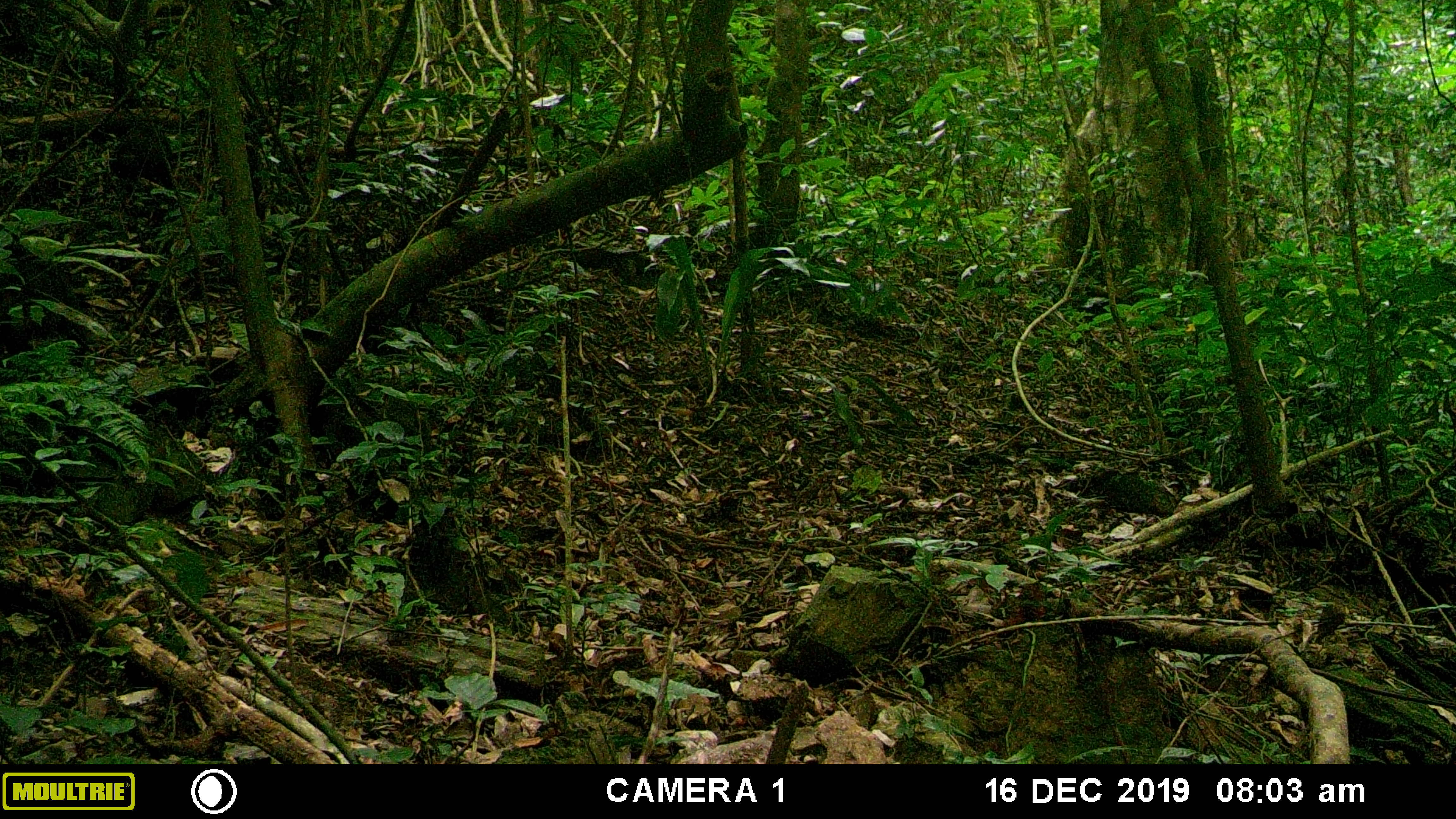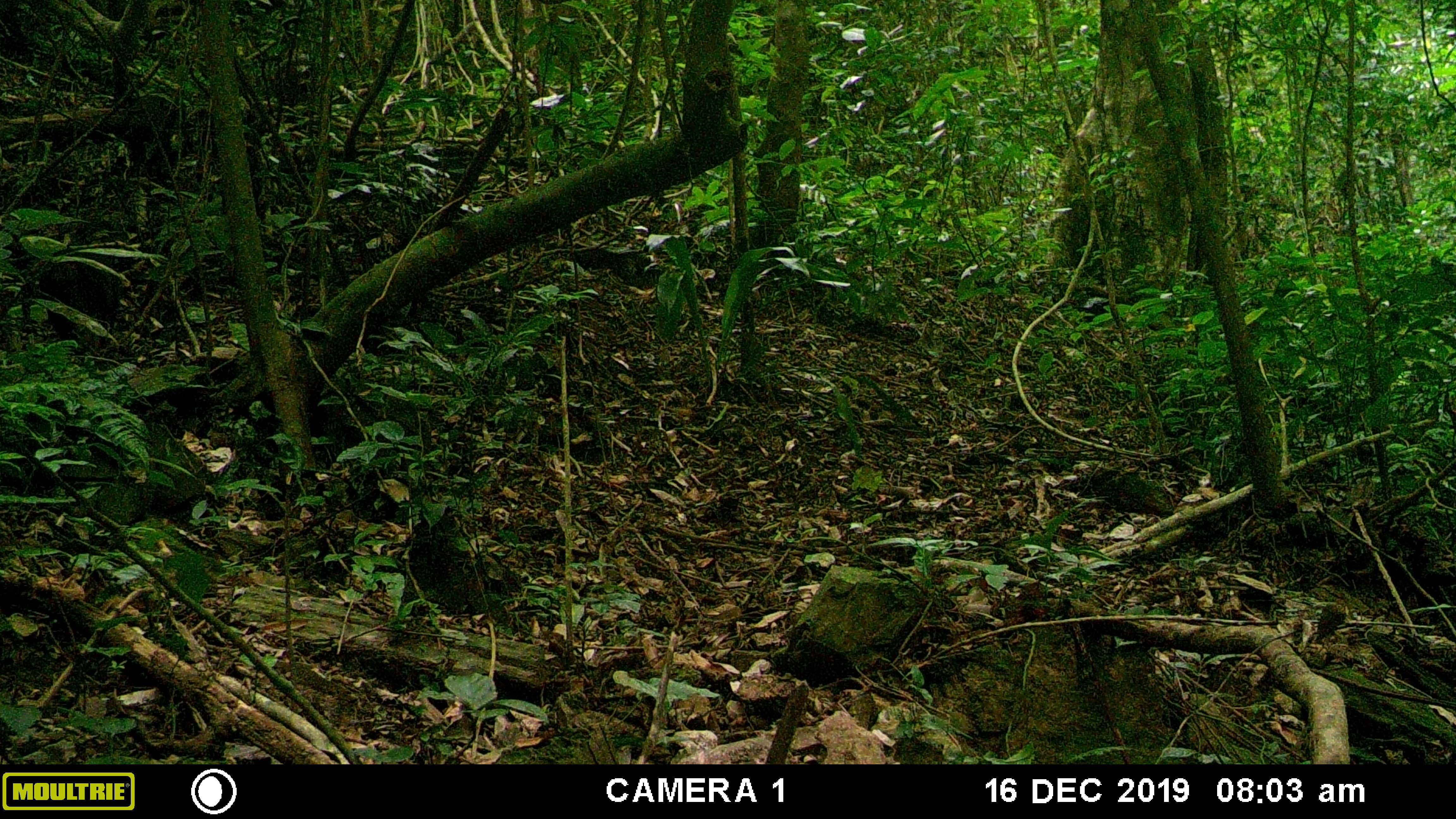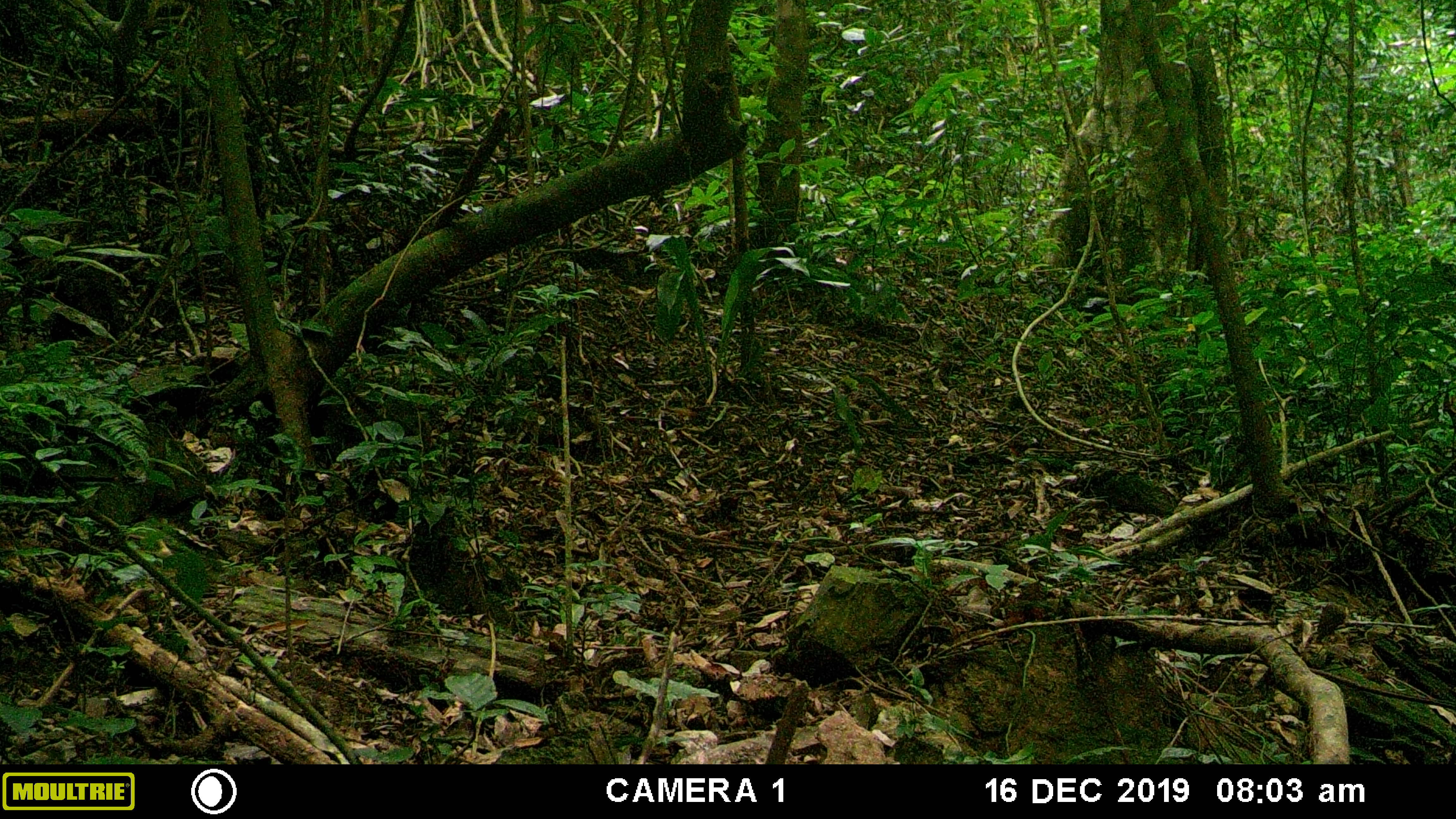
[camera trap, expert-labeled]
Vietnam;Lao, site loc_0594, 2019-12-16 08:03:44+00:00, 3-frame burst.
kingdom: Animalia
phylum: Chordata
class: Mammalia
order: Primates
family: Cercopithecidae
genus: Macaca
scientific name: Macaca arctoides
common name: stump-tailed macaque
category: stump tailed macaque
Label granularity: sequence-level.